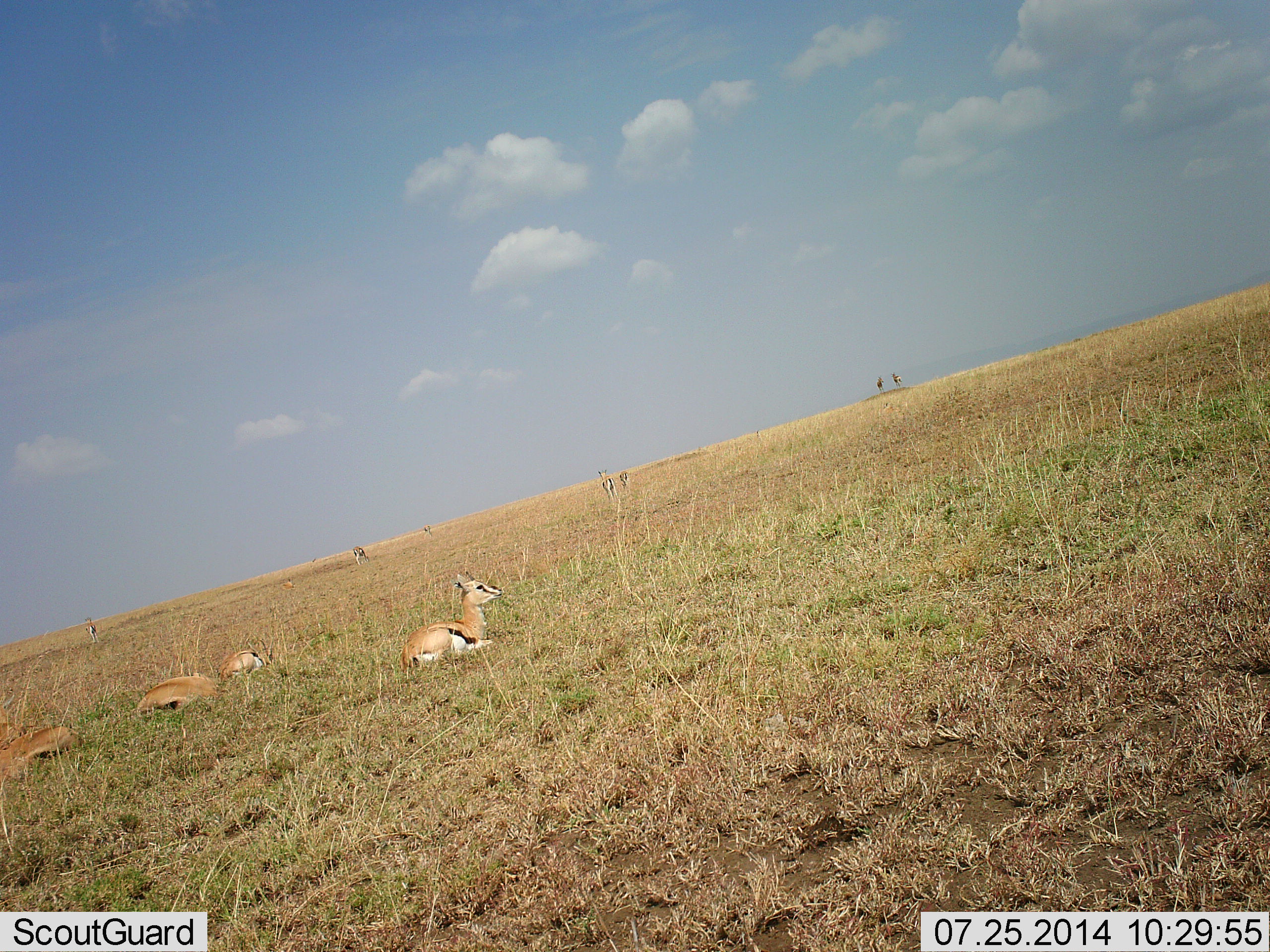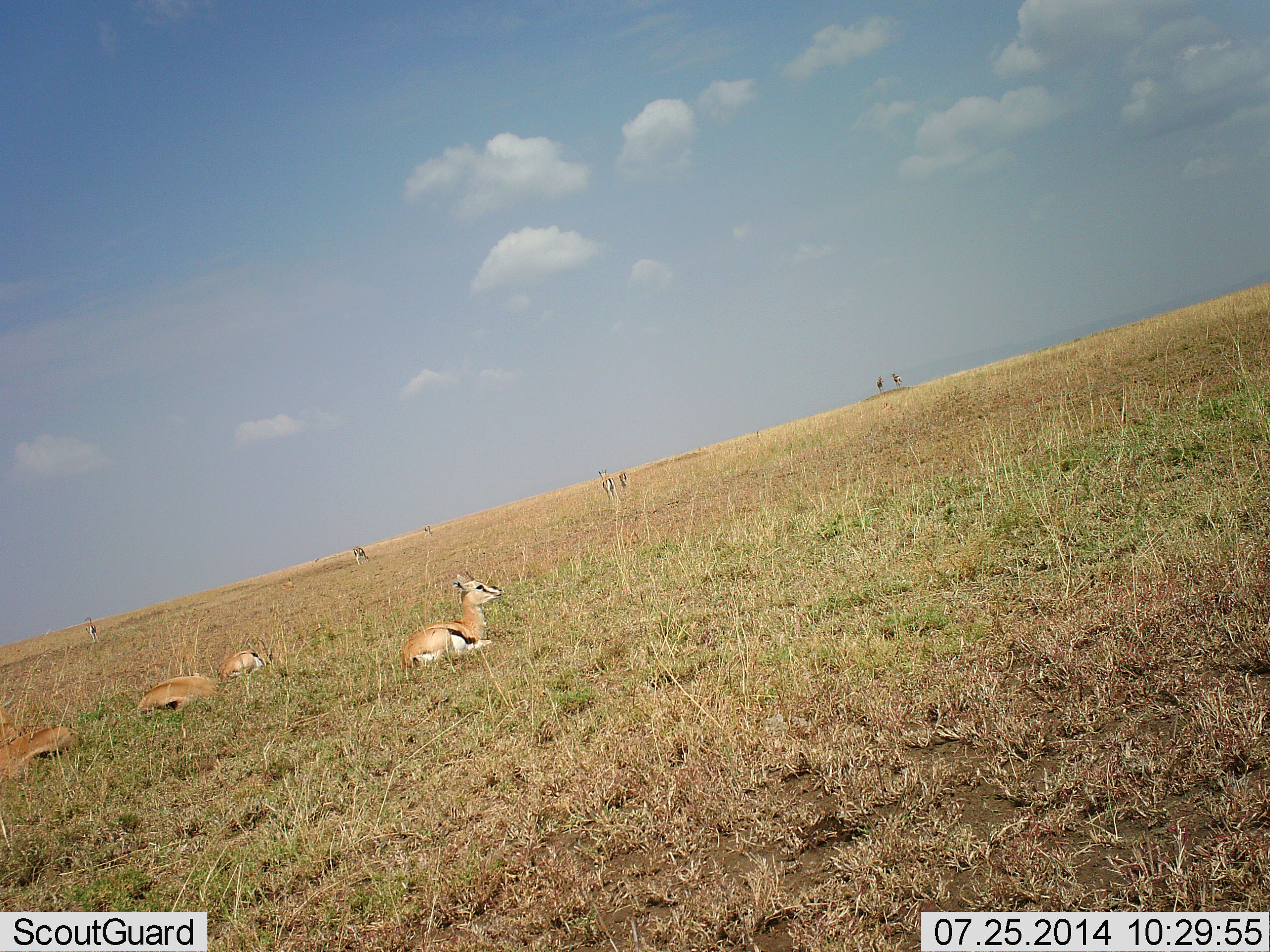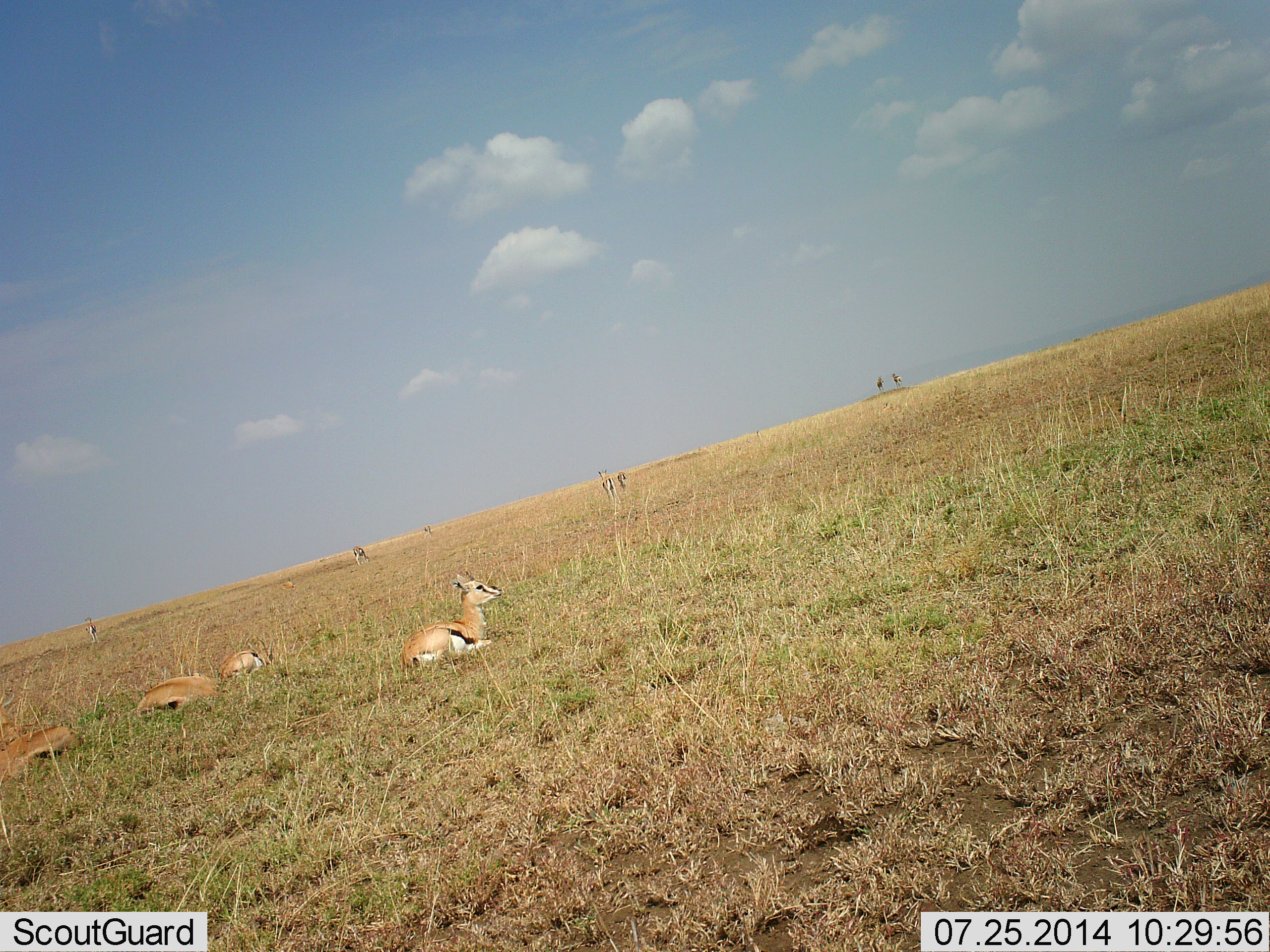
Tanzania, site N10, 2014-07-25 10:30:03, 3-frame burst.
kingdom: Animalia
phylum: Chordata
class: Mammalia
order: Artiodactyla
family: Bovidae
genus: Eudorcas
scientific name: Eudorcas thomsonii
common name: thomson's gazelle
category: gazellethomsons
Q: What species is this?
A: Gazellethomsons (thomson's gazelle) (Eudorcas thomsonii).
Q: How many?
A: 8.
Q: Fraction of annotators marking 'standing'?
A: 55%.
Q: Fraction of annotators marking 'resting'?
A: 91%.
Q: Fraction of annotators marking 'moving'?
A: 18%.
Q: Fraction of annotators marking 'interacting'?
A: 0%.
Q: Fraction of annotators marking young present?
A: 9%.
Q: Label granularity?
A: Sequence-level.